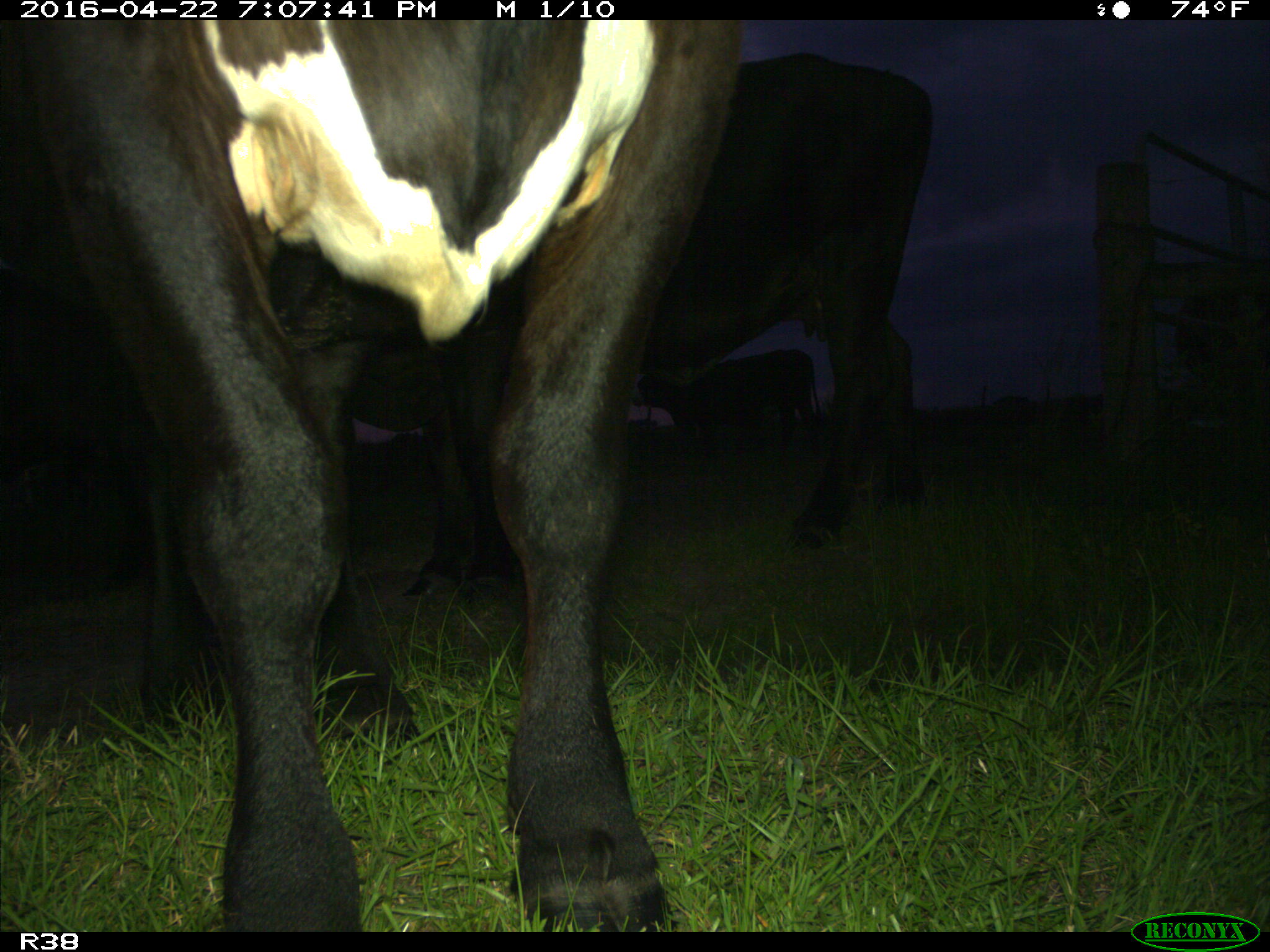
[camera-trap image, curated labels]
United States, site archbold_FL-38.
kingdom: Animalia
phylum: Chordata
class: Mammalia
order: Artiodactyla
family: Bovidae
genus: Bos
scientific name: Bos taurus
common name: domestic cow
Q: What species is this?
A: Bos taurus (domestic cow).